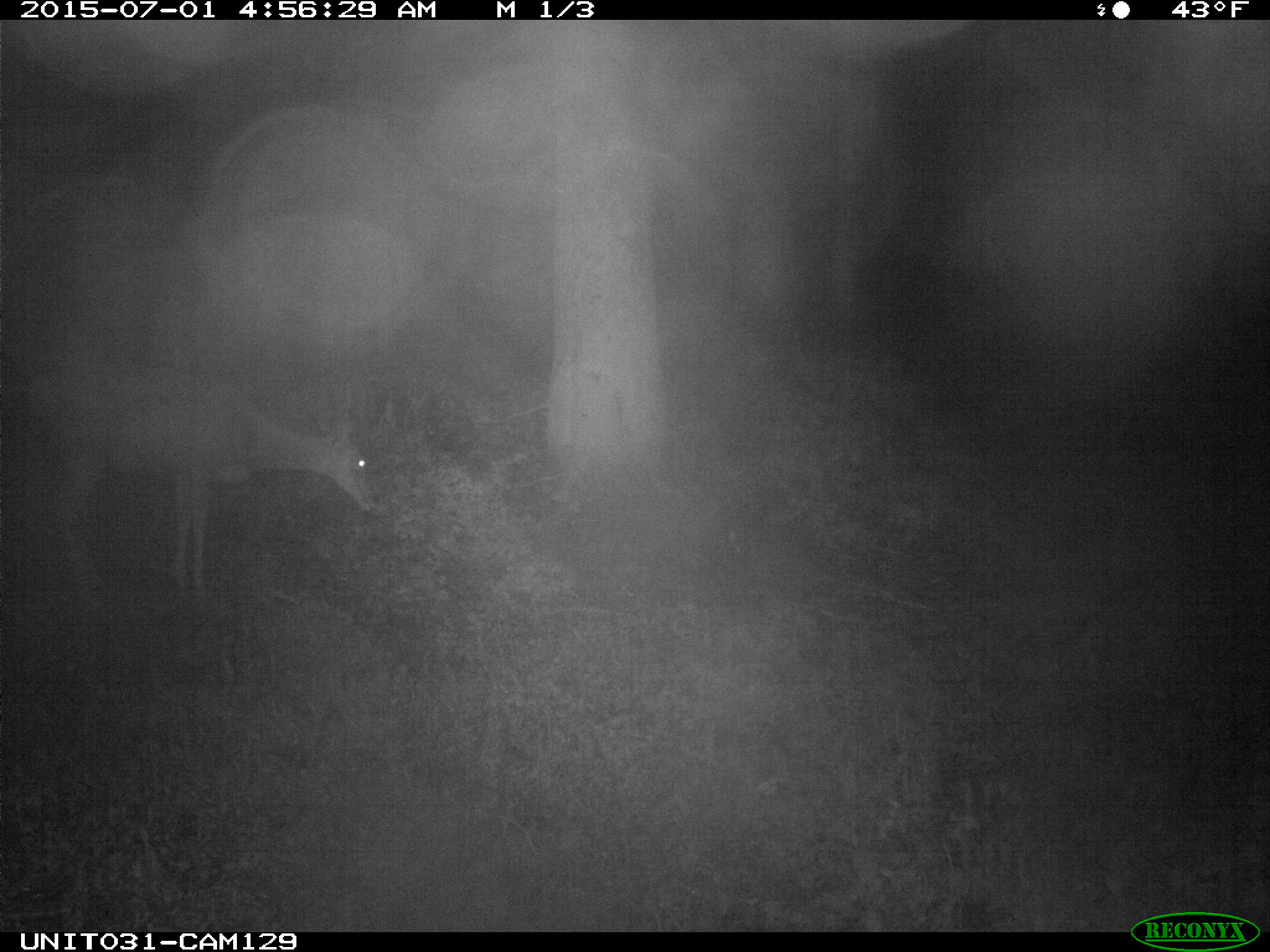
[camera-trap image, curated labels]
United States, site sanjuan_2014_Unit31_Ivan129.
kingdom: Animalia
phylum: Chordata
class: Mammalia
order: Artiodactyla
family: Cervidae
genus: Odocoileus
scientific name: Odocoileus hemionus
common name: mule deer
Odocoileus hemionus (mule deer).